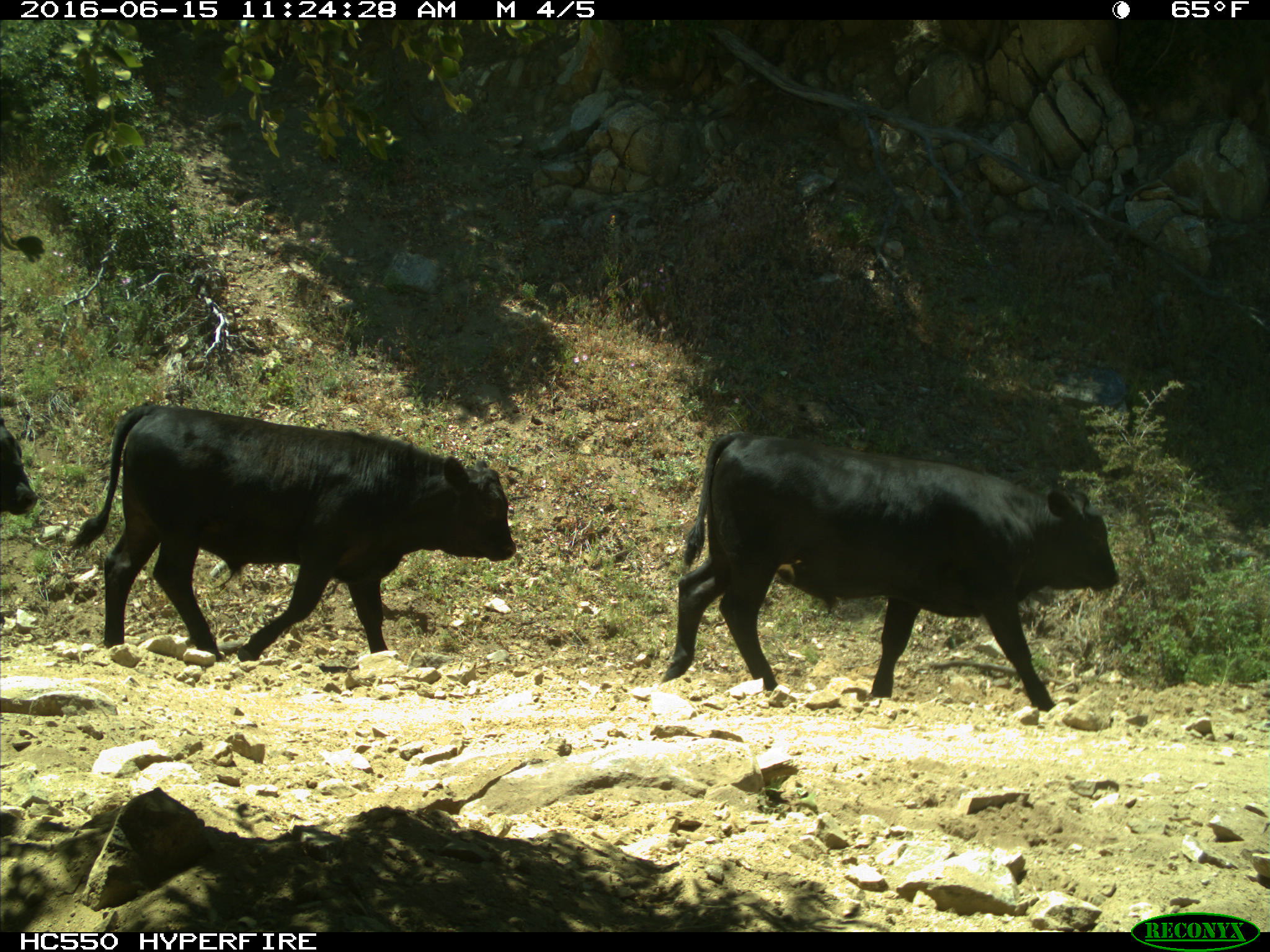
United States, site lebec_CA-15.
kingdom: Animalia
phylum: Chordata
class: Mammalia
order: Artiodactyla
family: Bovidae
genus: Bos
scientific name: Bos taurus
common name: domestic cow